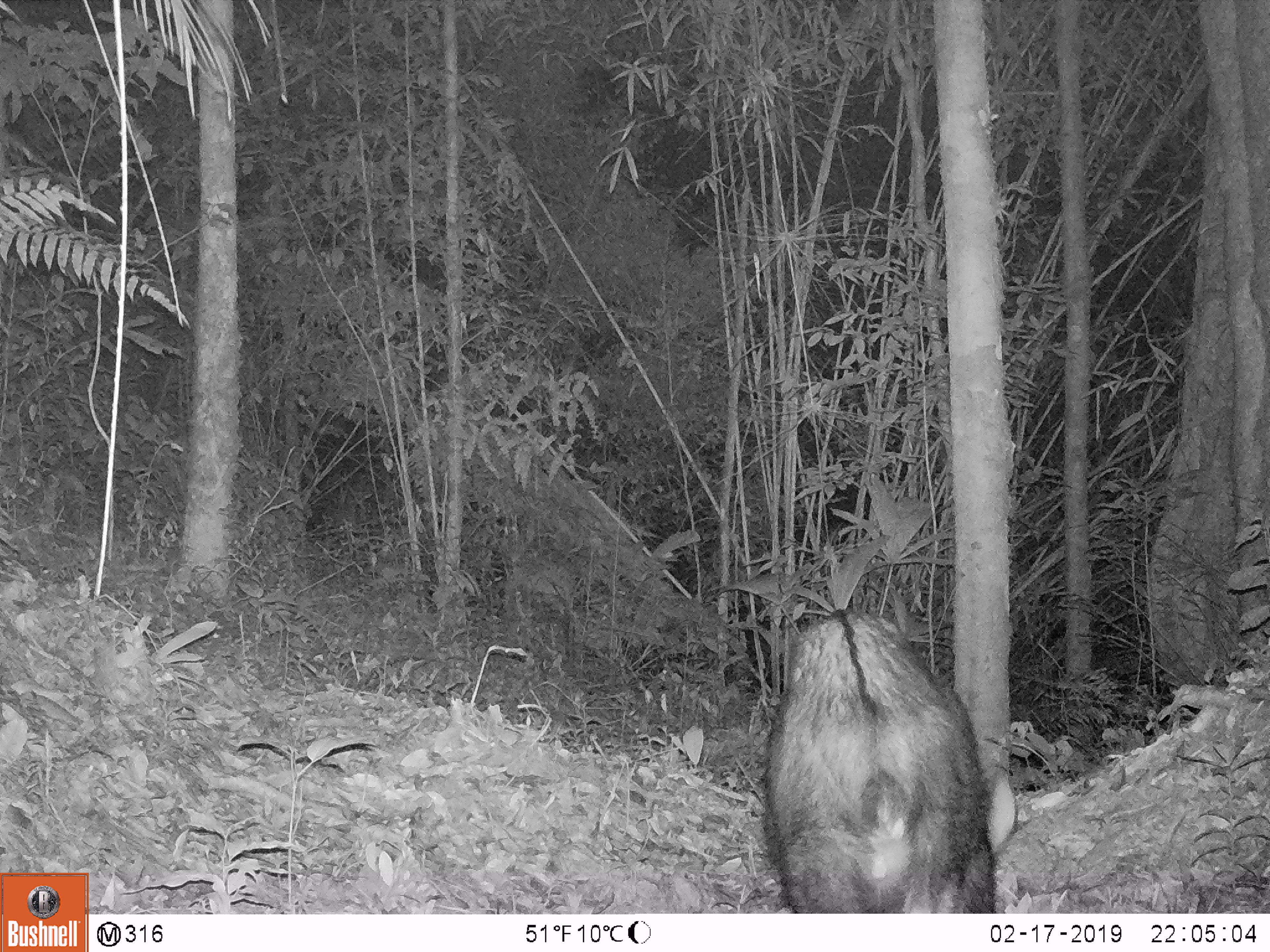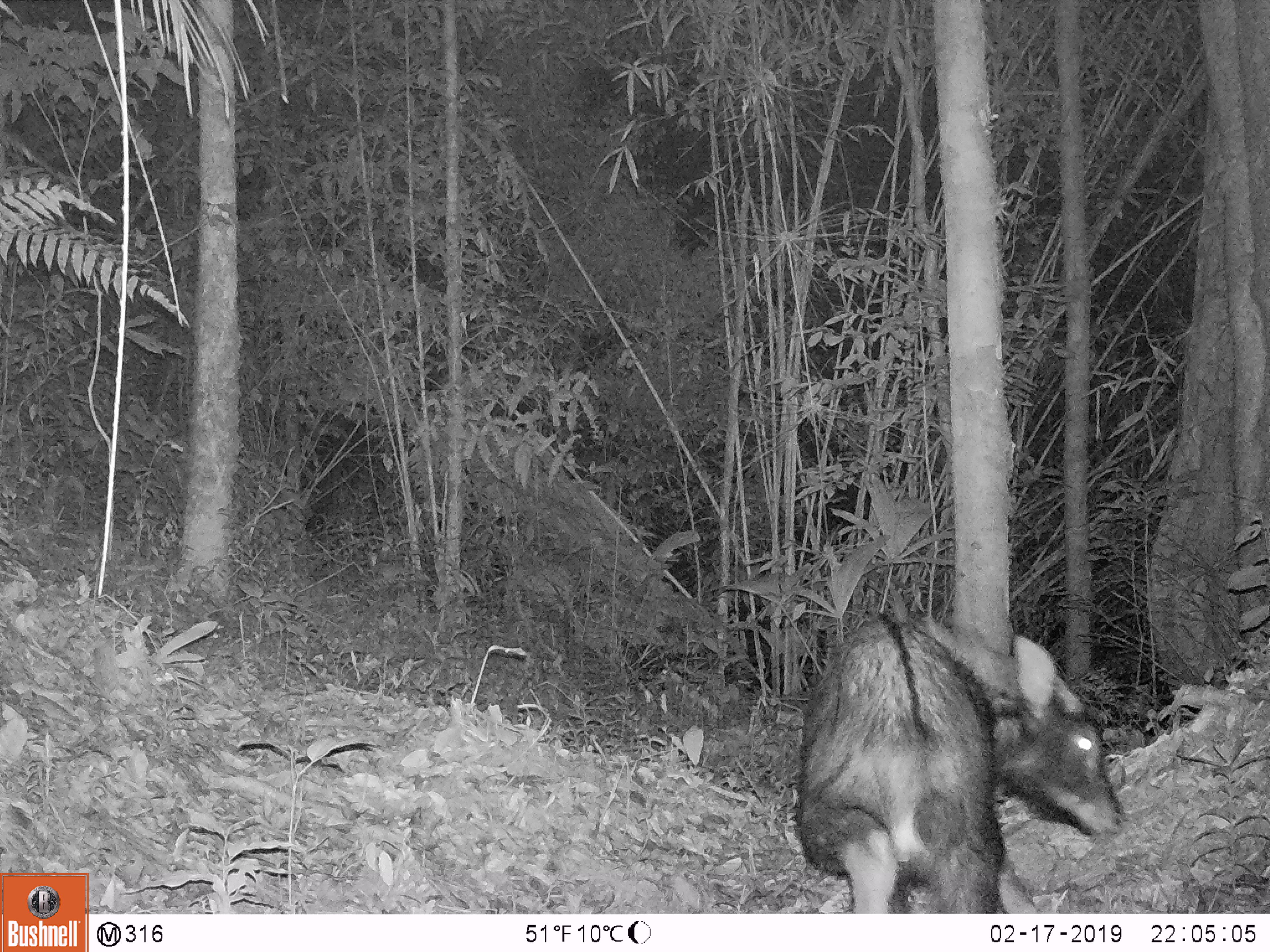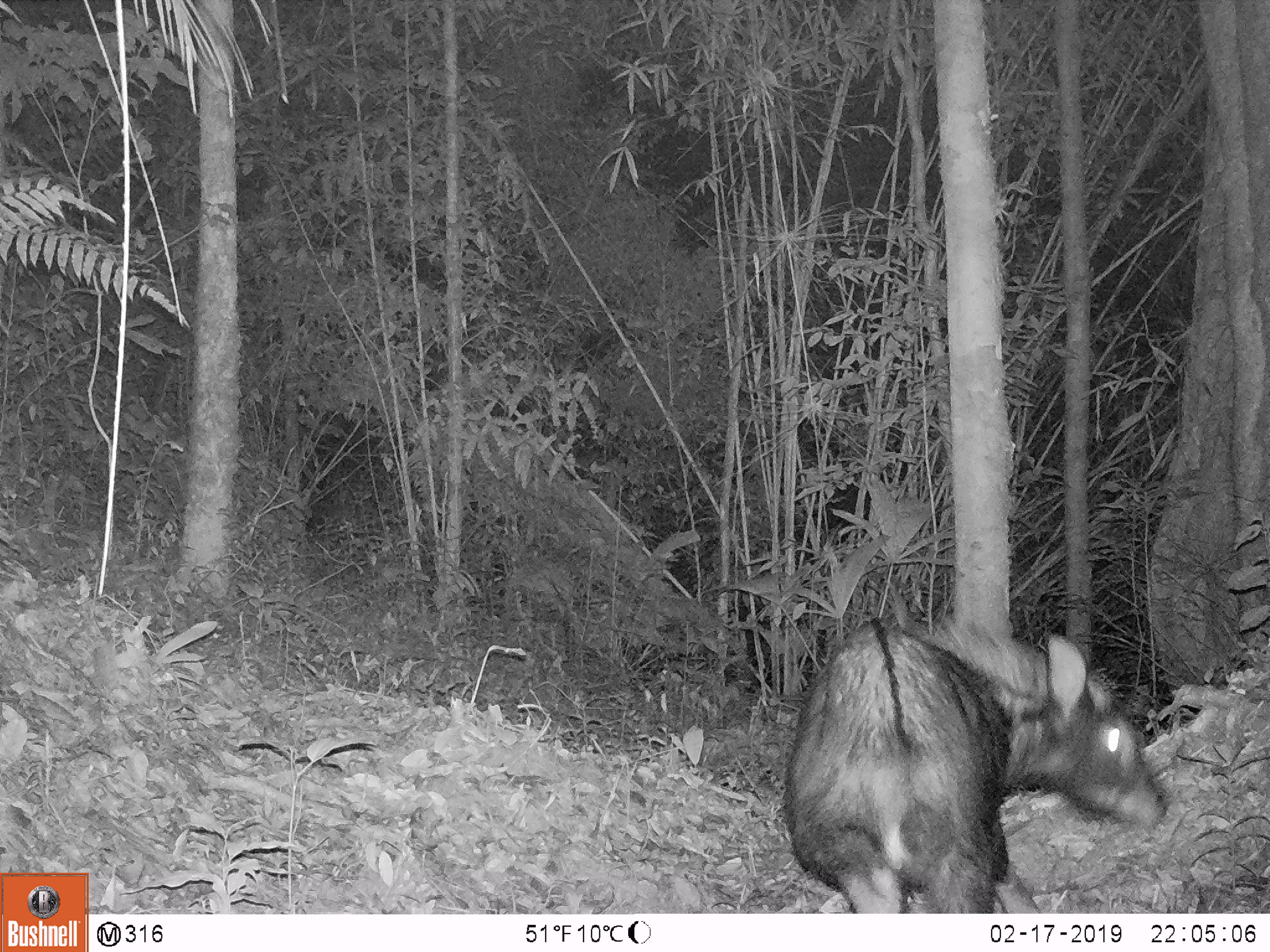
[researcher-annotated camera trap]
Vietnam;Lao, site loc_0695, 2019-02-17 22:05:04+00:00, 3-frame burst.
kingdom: Animalia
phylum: Chordata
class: Mammalia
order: Artiodactyla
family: Bovidae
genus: Capricornis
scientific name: Capricornis sumatraensis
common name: chinese serow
Chinese serow (Capricornis sumatraensis). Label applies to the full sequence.